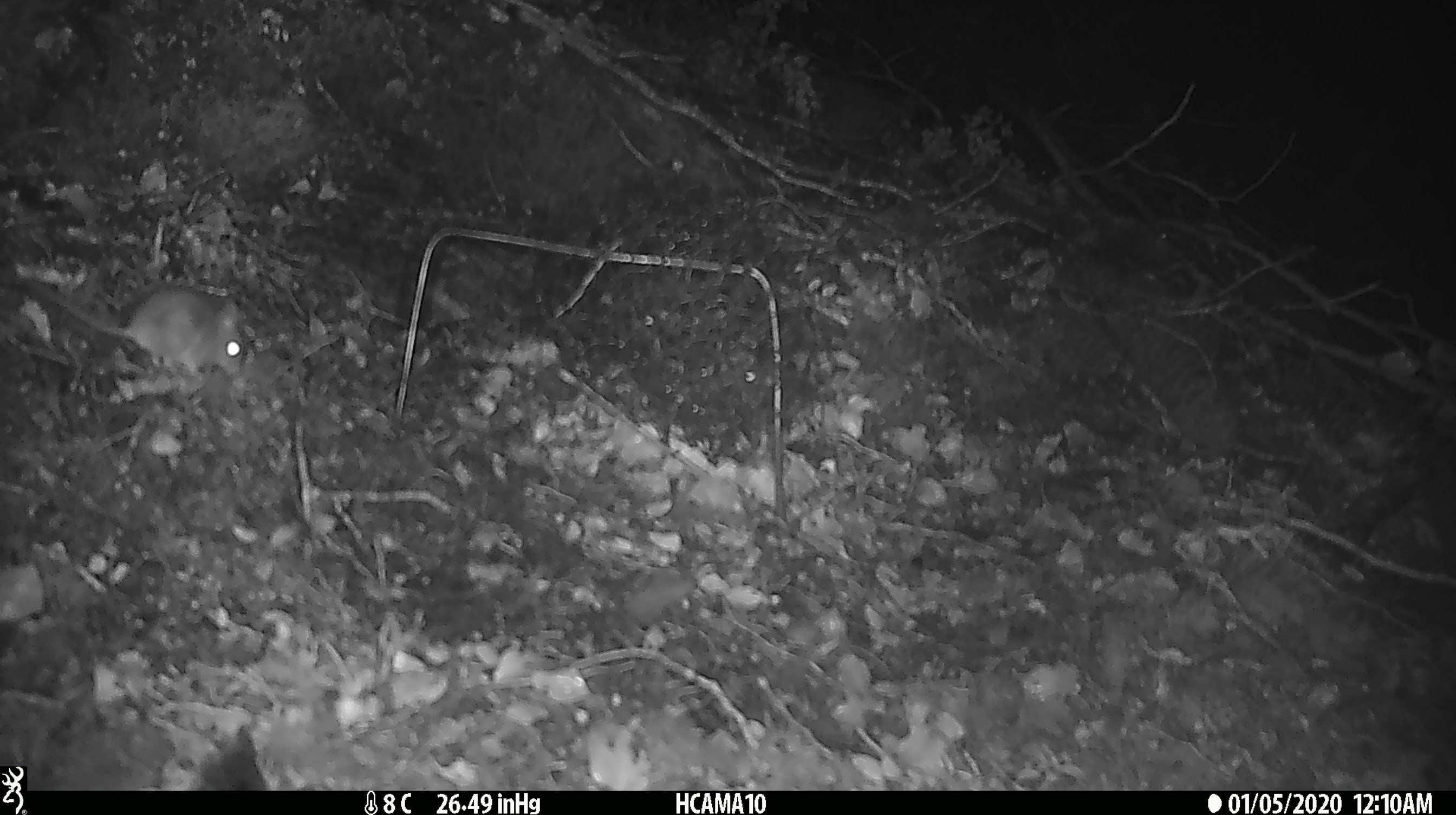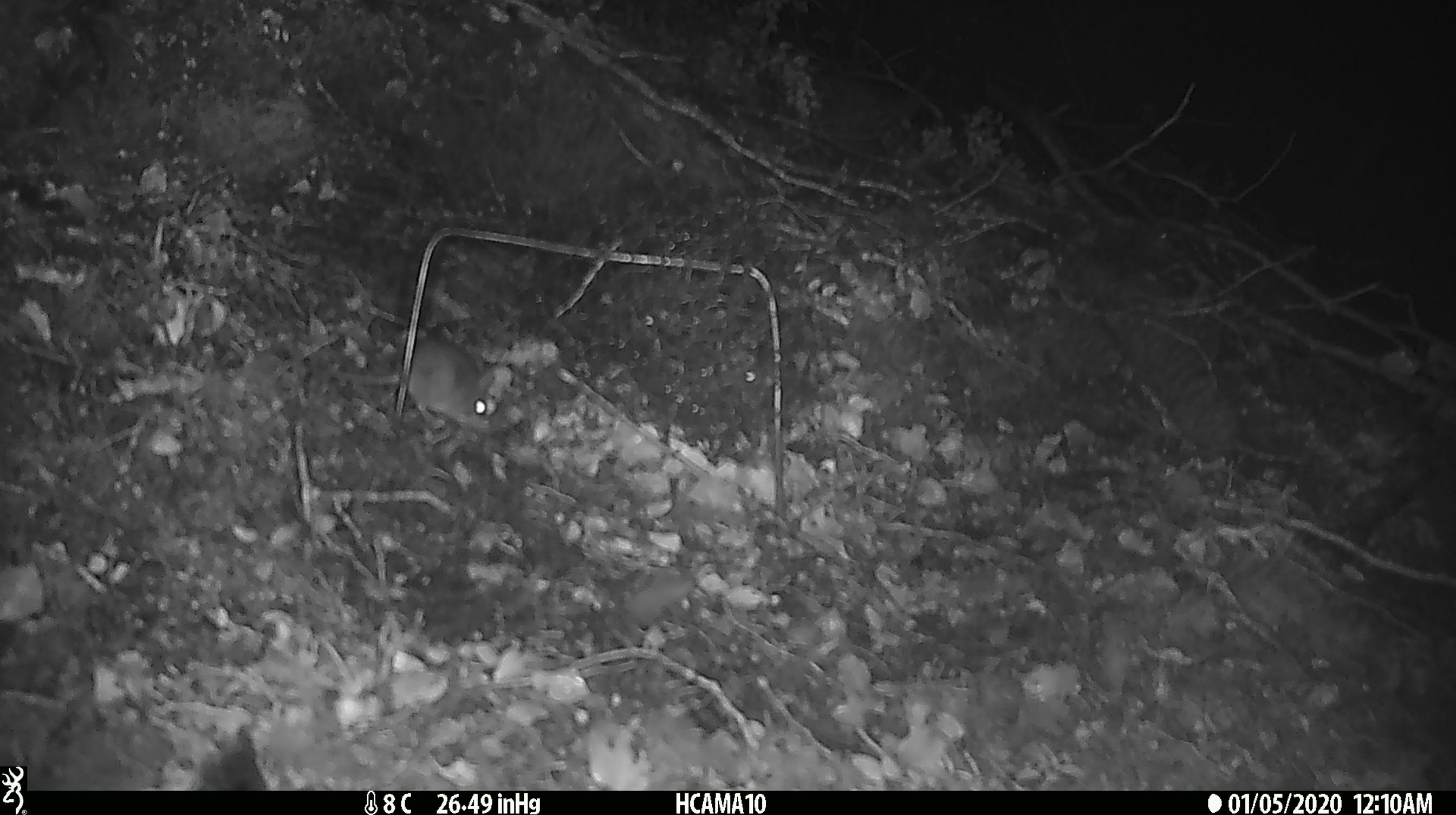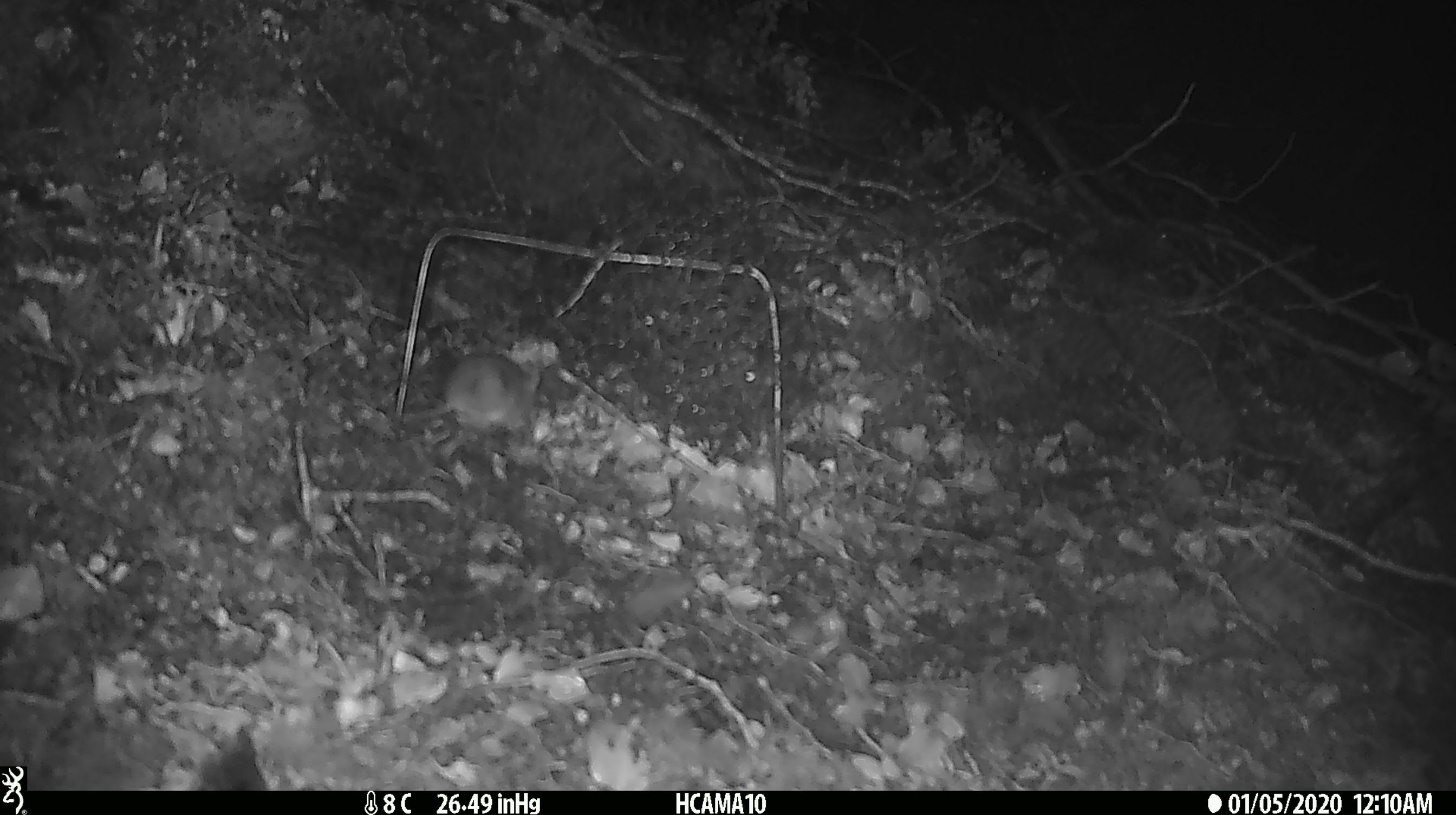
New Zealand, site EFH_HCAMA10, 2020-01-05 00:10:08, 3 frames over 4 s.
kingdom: Animalia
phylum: Chordata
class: Mammalia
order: Rodentia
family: Muridae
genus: Mus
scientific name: Mus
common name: mouse